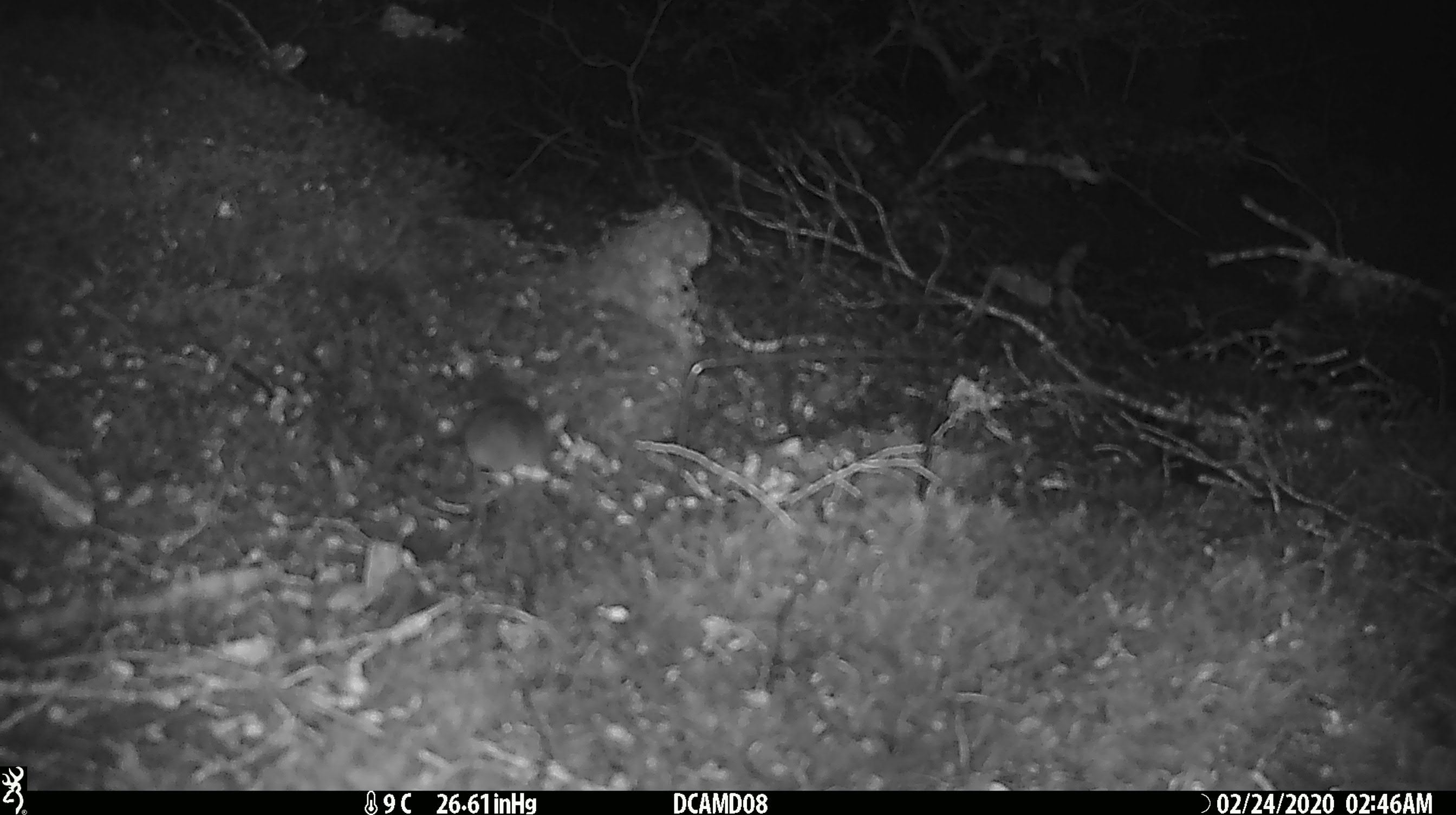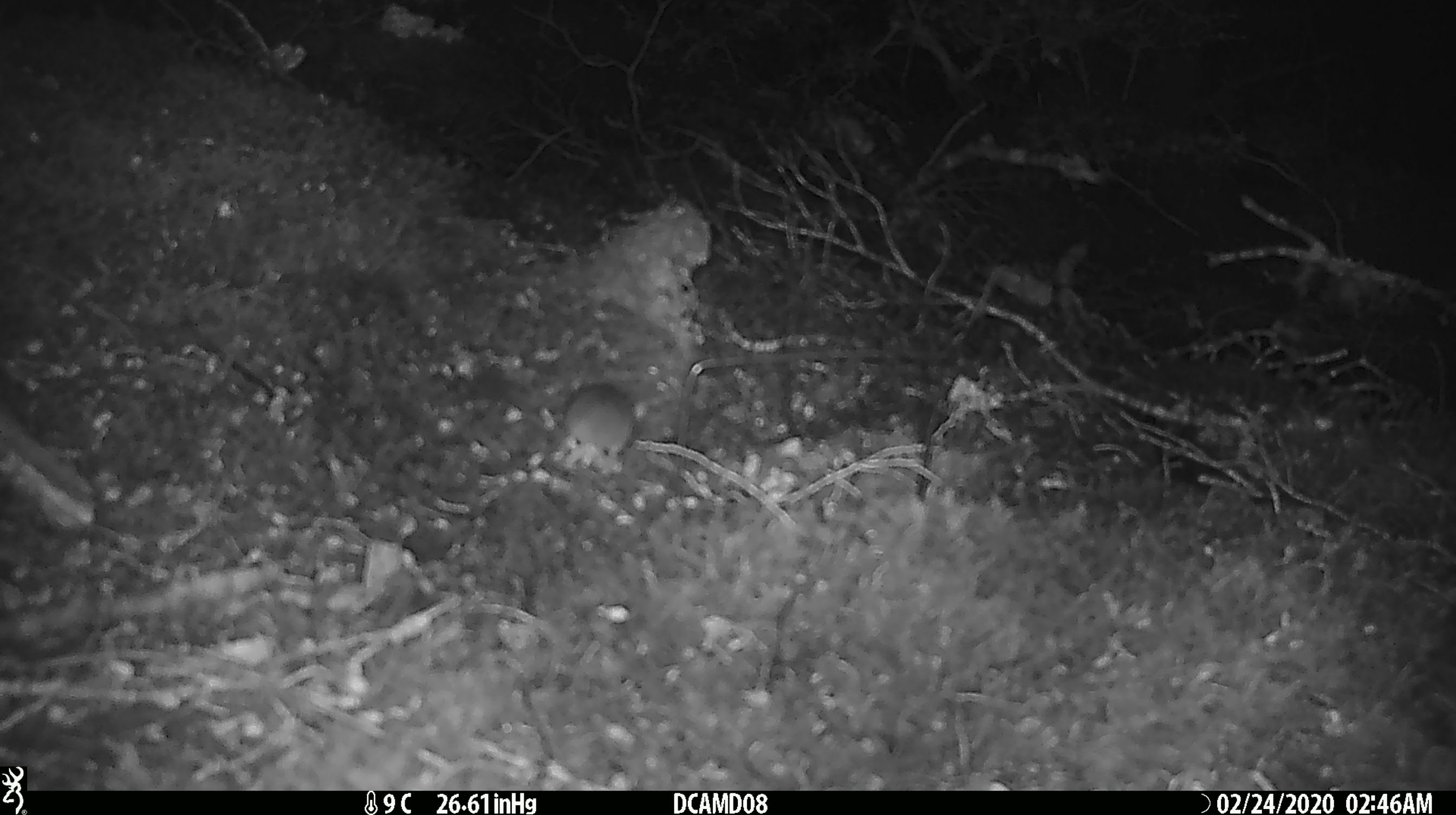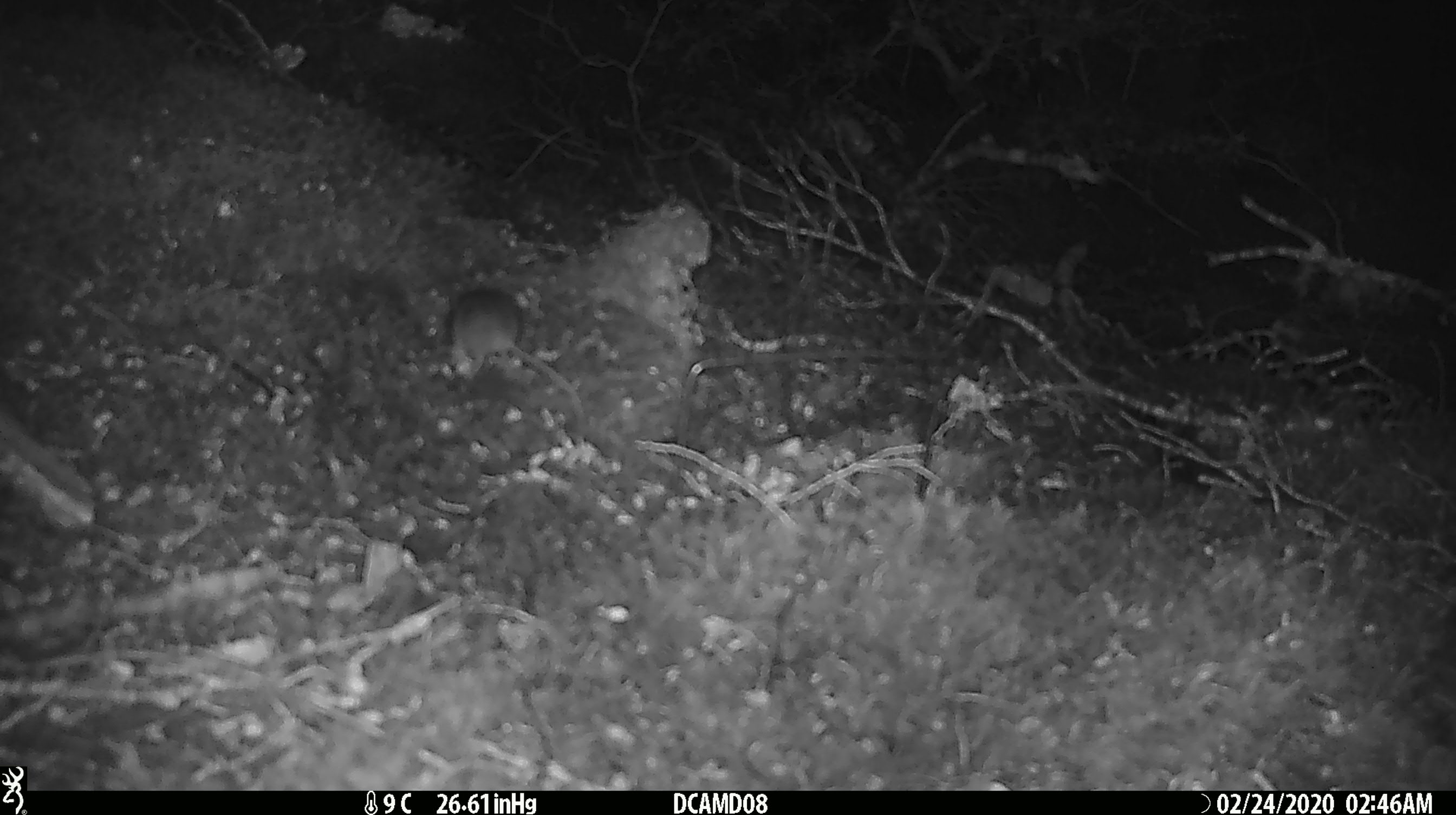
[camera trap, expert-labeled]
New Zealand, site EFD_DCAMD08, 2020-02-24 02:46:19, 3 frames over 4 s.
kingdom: Animalia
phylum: Chordata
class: Mammalia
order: Rodentia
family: Muridae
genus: Mus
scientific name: Mus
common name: mouse